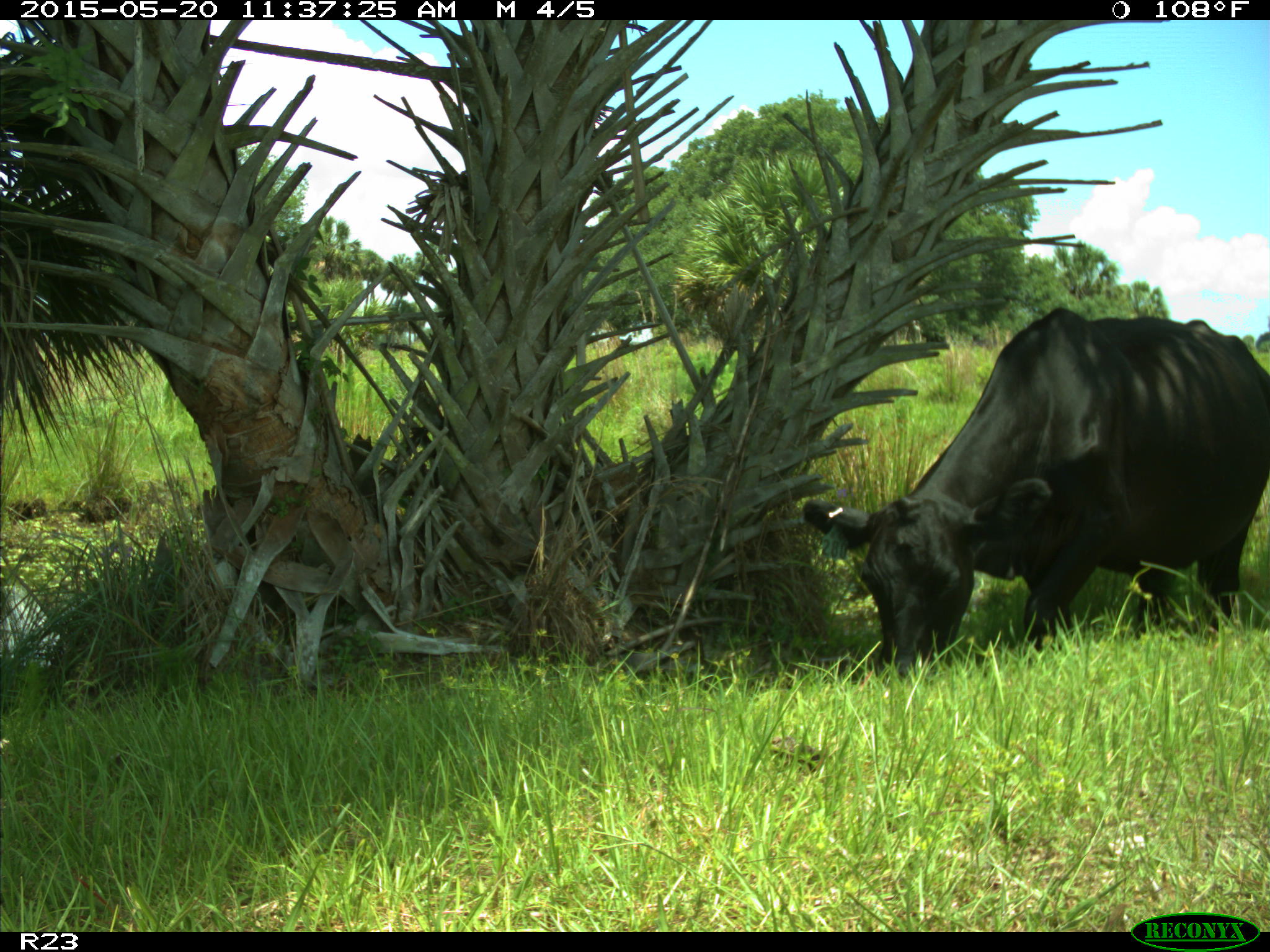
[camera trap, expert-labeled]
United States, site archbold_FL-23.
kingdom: Animalia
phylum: Chordata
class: Mammalia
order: Artiodactyla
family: Suidae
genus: Sus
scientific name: Sus scrofa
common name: wild boar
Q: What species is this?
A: Sus scrofa (wild boar).